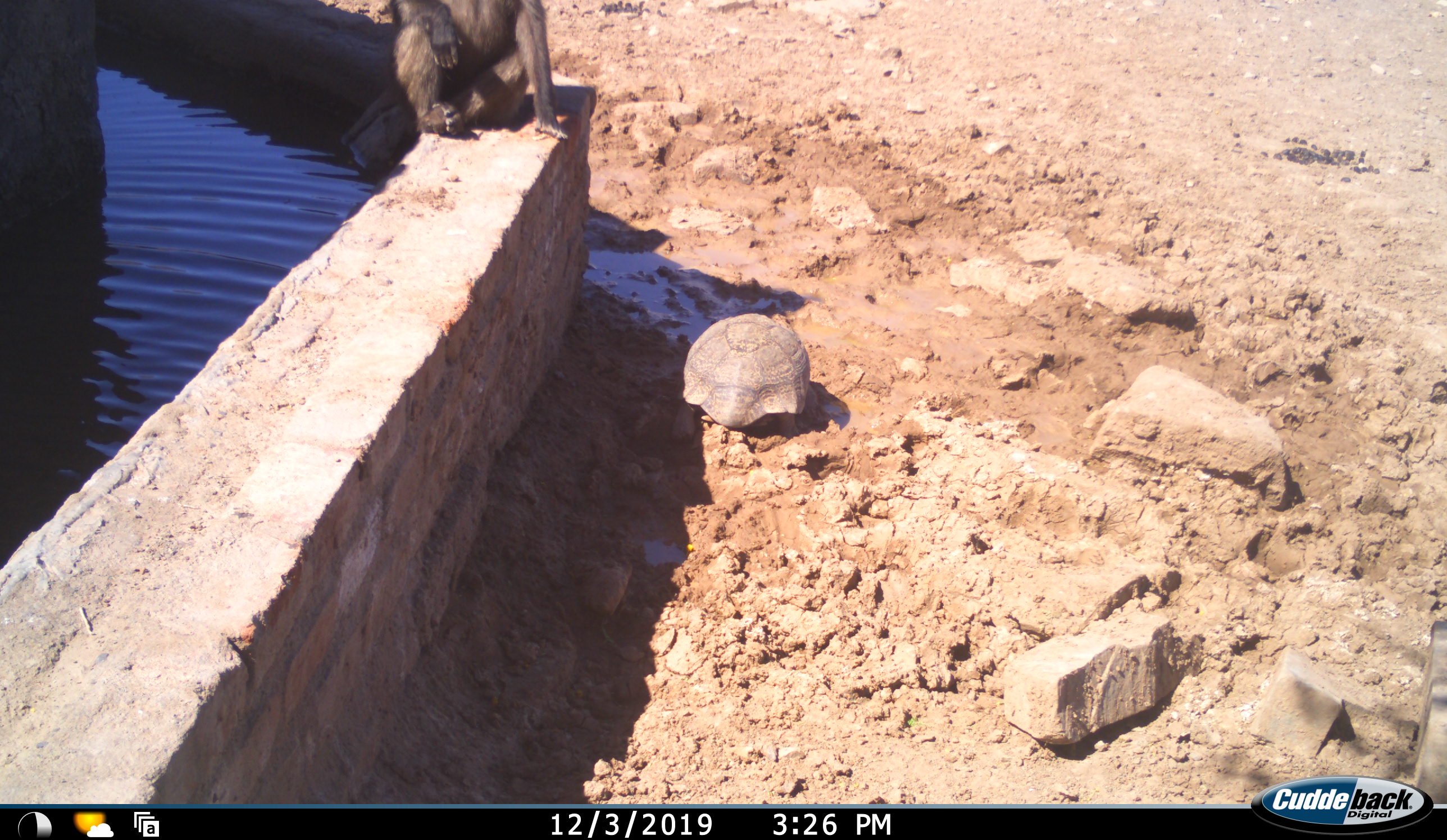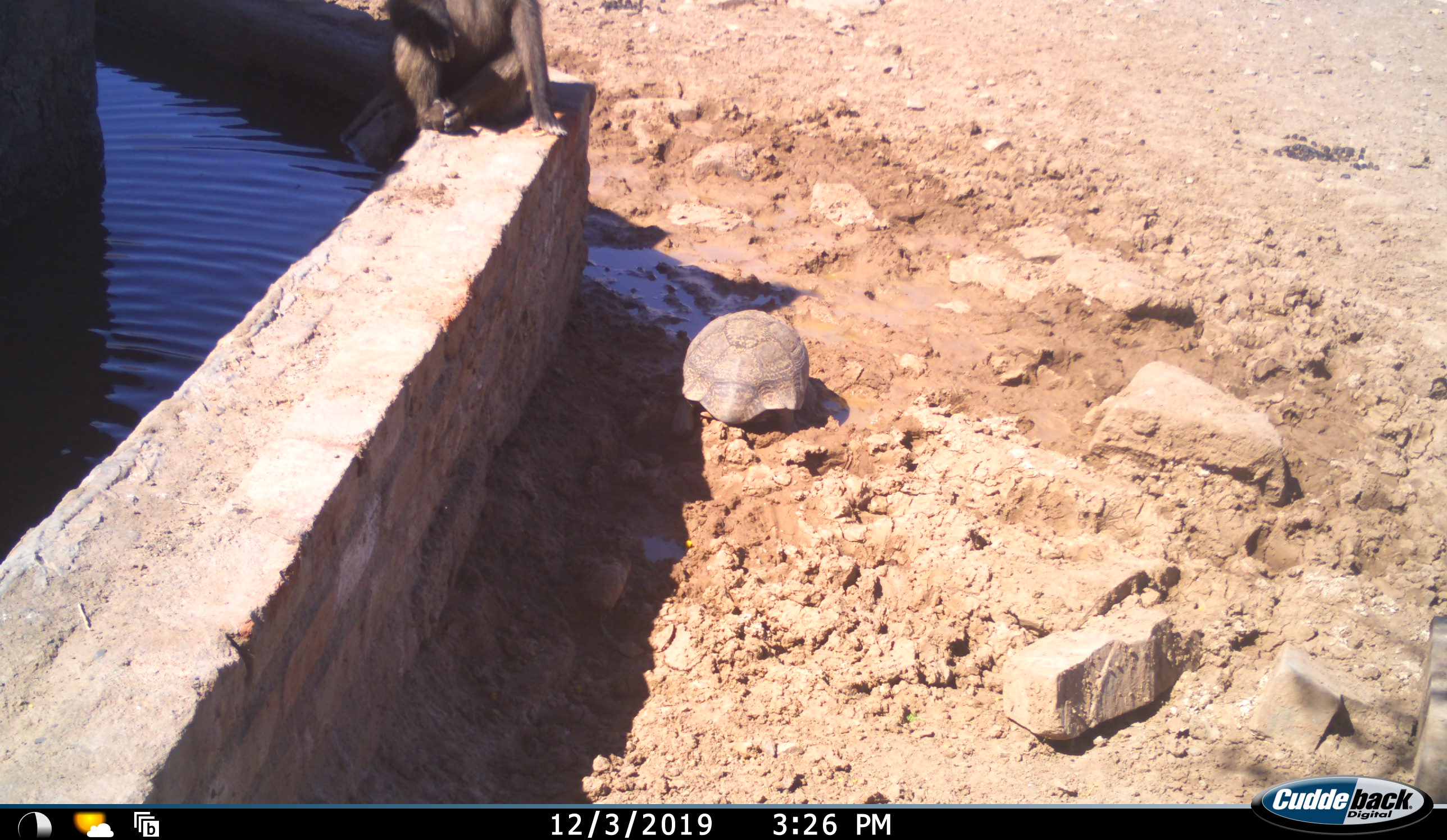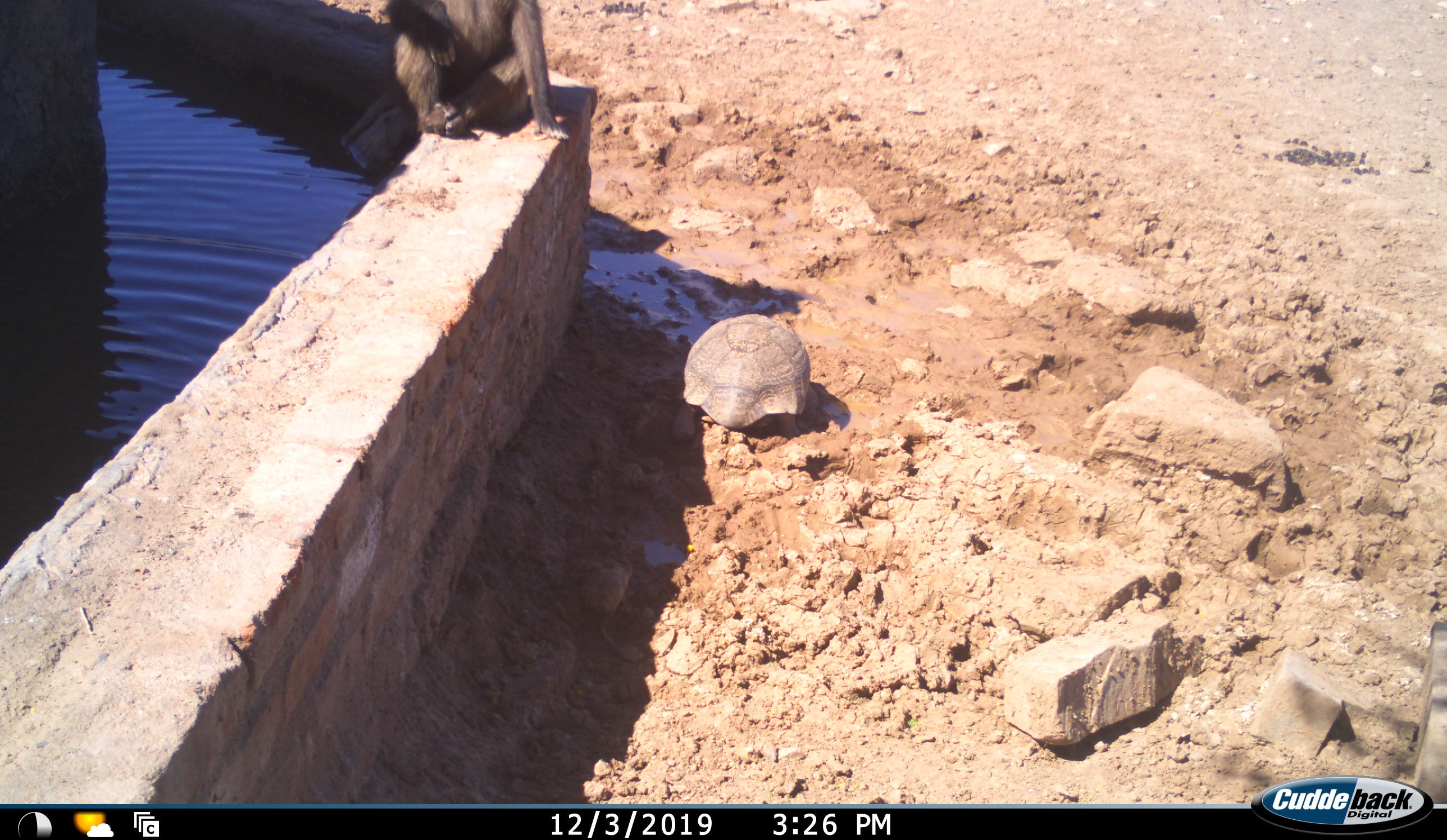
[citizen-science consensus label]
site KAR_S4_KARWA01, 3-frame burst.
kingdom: Animalia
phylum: Chordata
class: Mammalia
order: Primates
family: Cercopithecidae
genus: Papio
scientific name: Papio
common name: baboon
Baboon (Papio), count 1. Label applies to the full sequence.